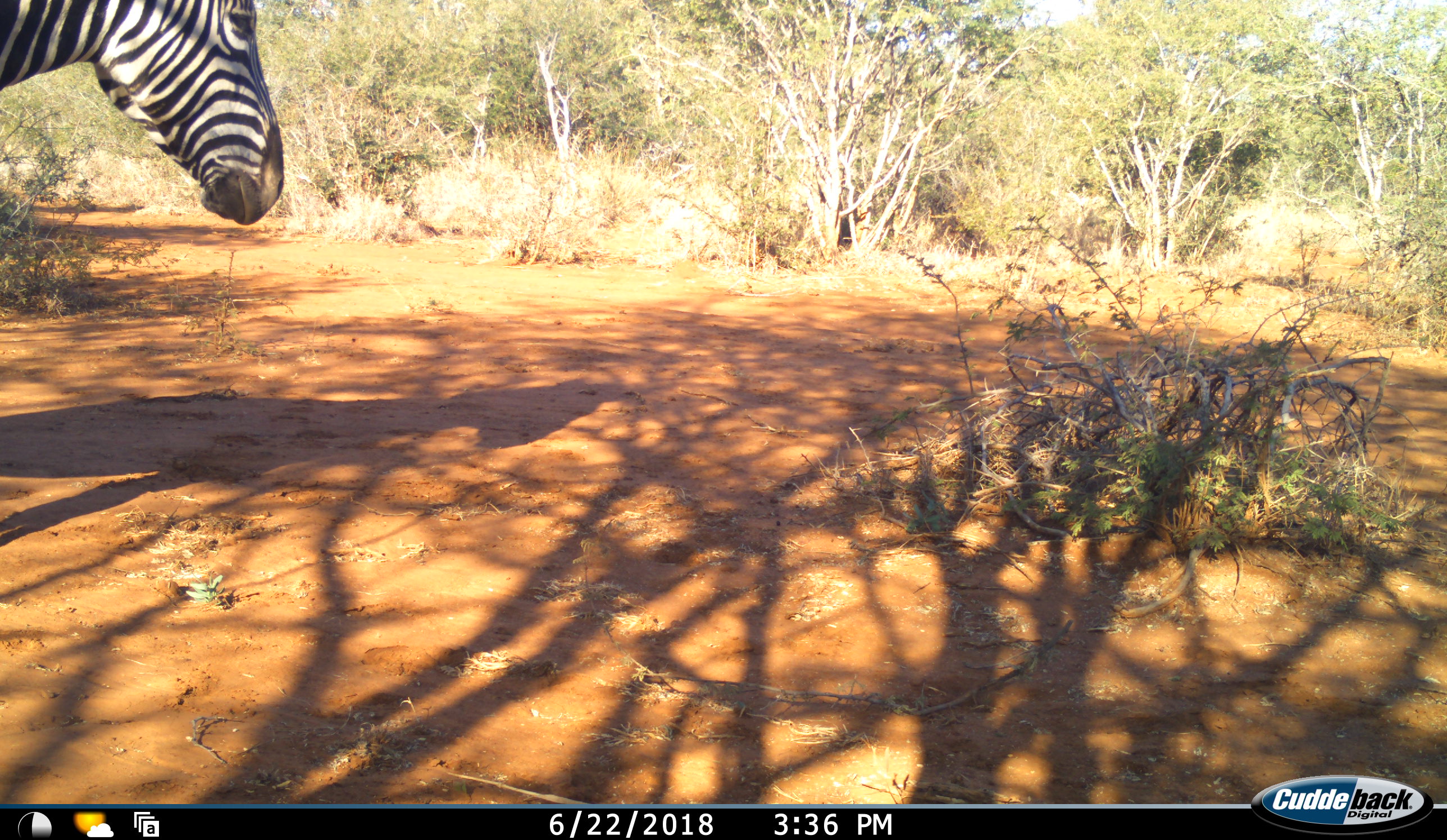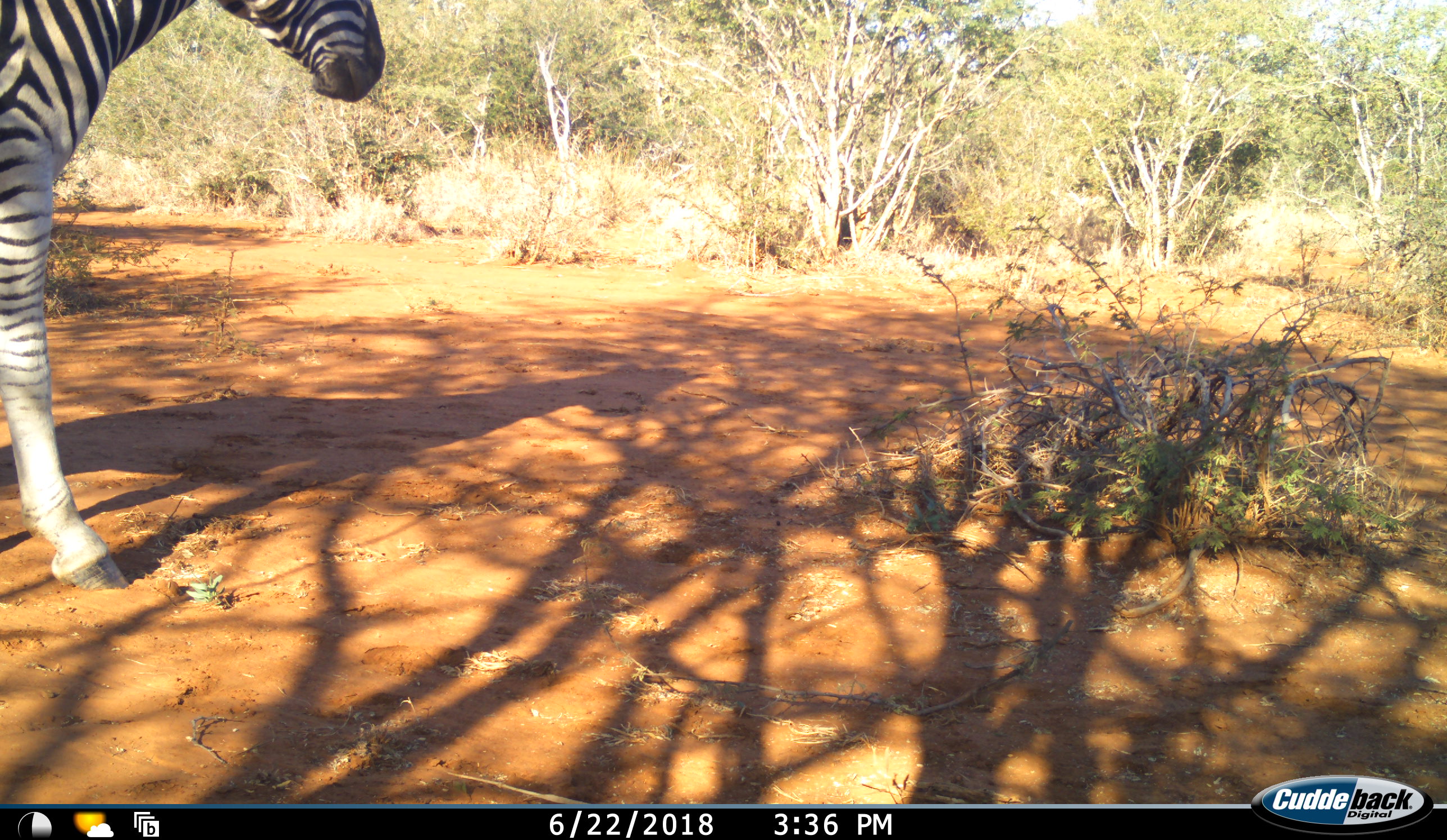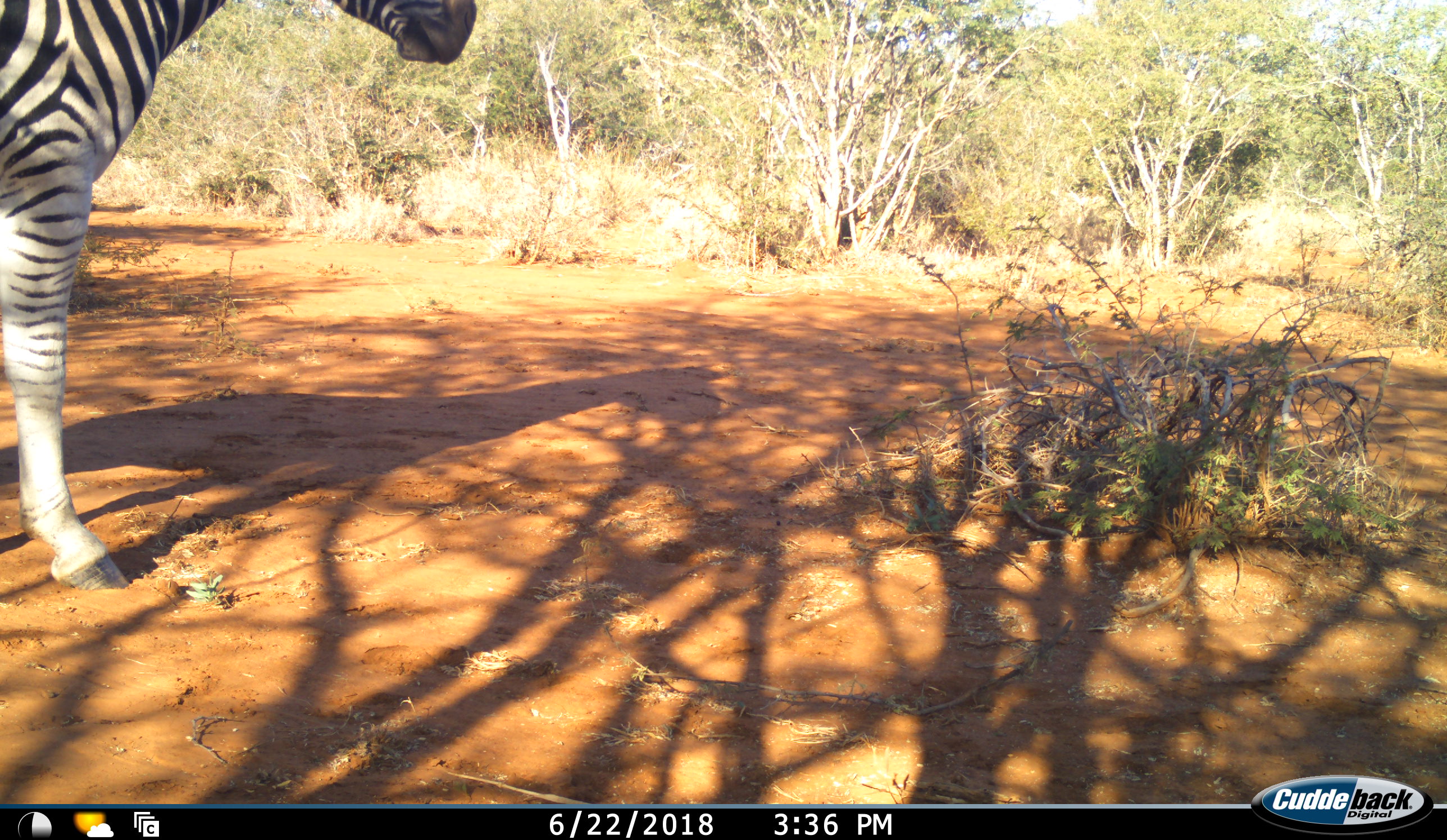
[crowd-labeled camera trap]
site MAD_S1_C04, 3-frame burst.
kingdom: Animalia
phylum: Chordata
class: Mammalia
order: Perissodactyla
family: Equidae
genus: Equus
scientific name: Equus quagga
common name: plains zebra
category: zebraplains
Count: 1.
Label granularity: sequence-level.